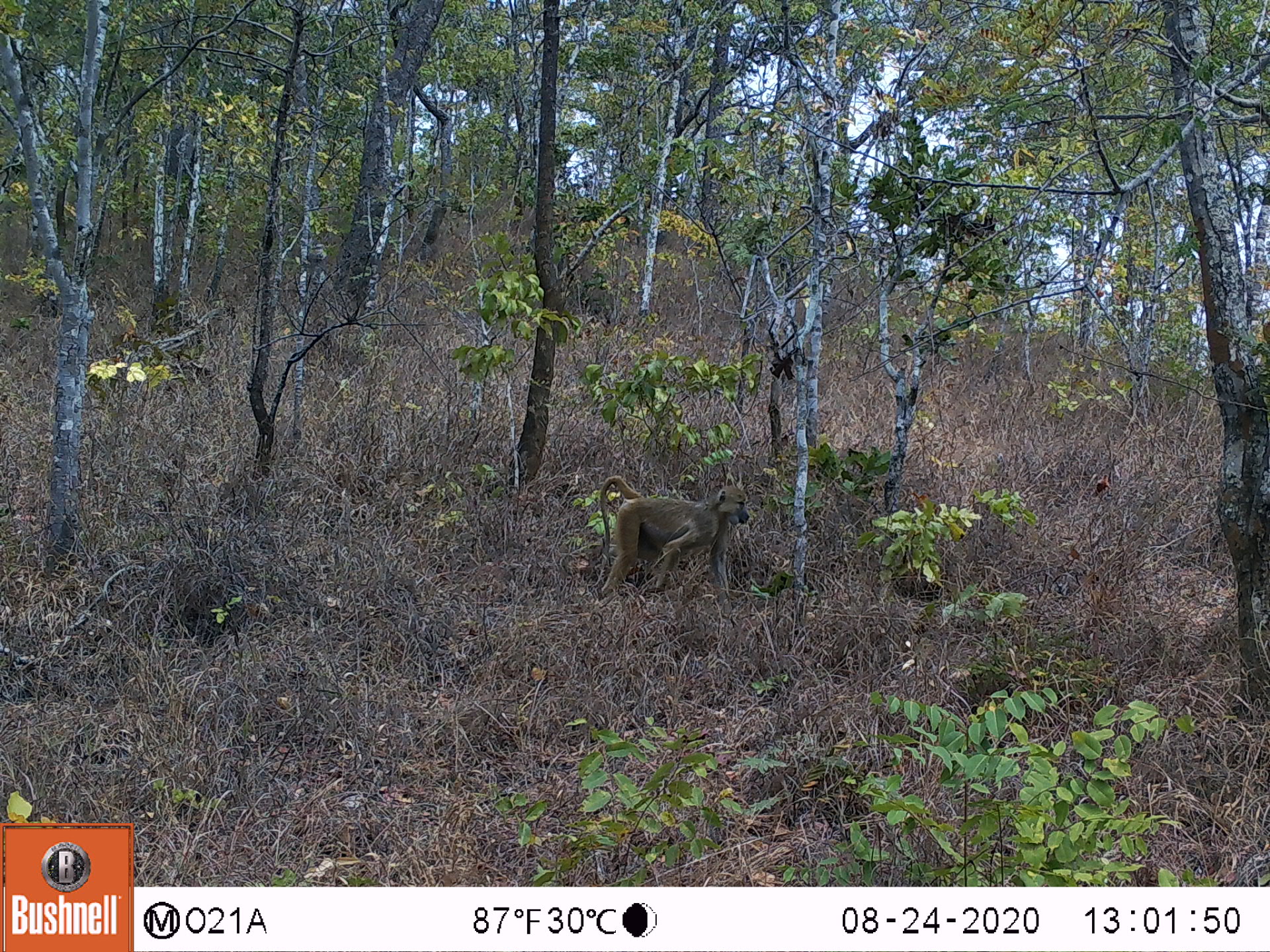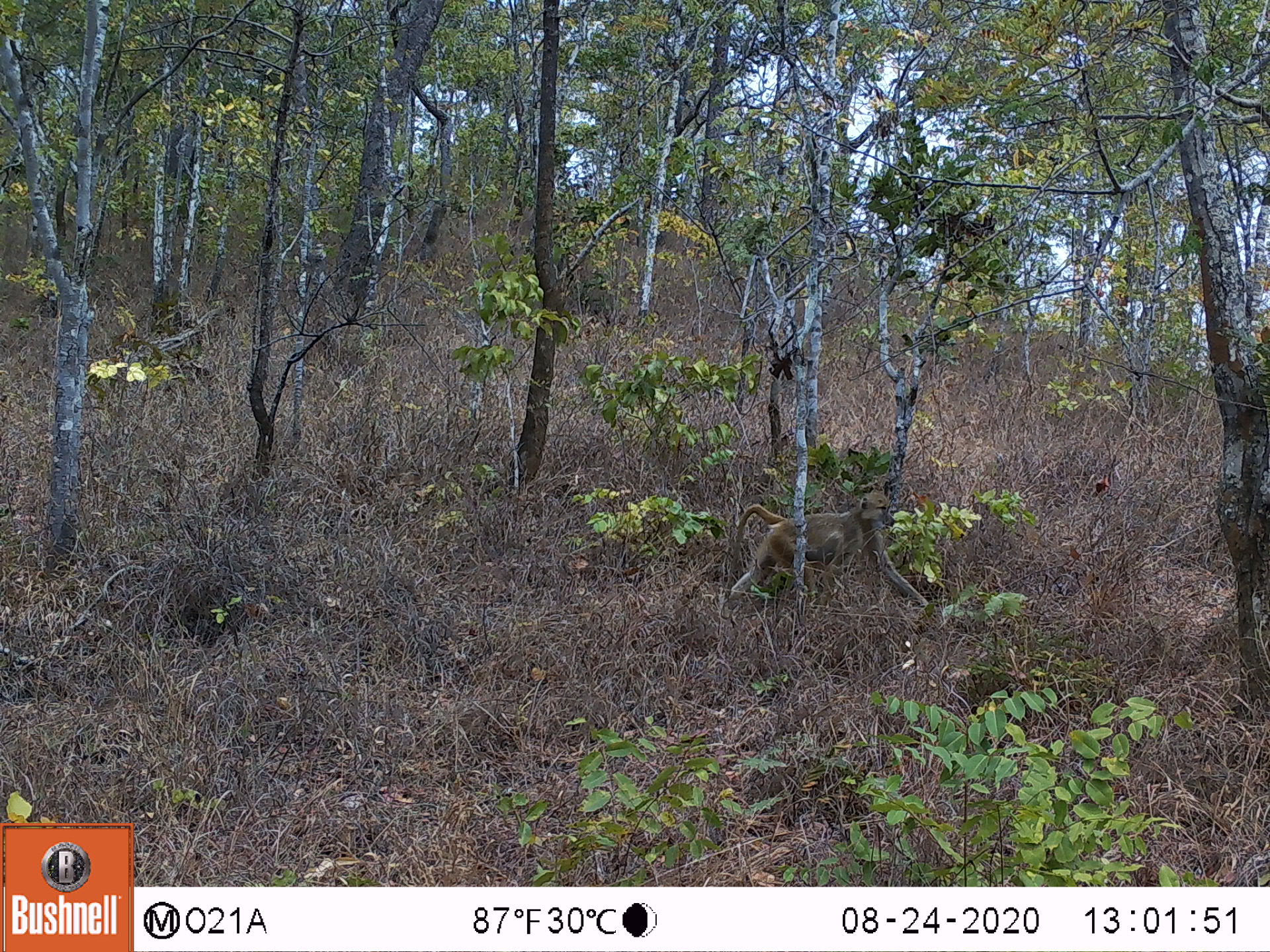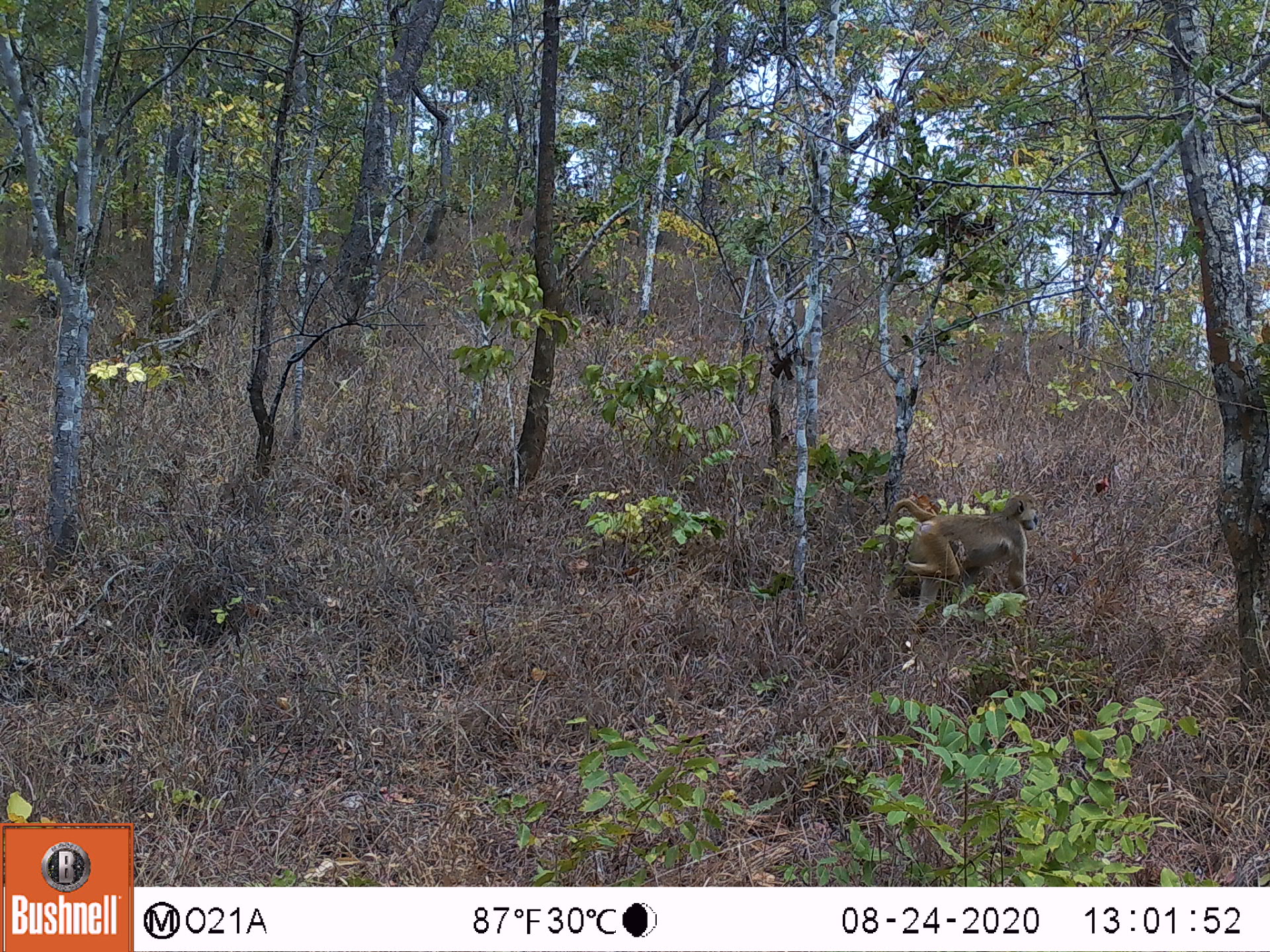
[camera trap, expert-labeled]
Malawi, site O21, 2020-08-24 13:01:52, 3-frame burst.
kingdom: Animalia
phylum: Chordata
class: Mammalia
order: Primates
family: Cercopithecidae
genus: Papio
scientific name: Papio cynocephalus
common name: yellow baboon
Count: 1.